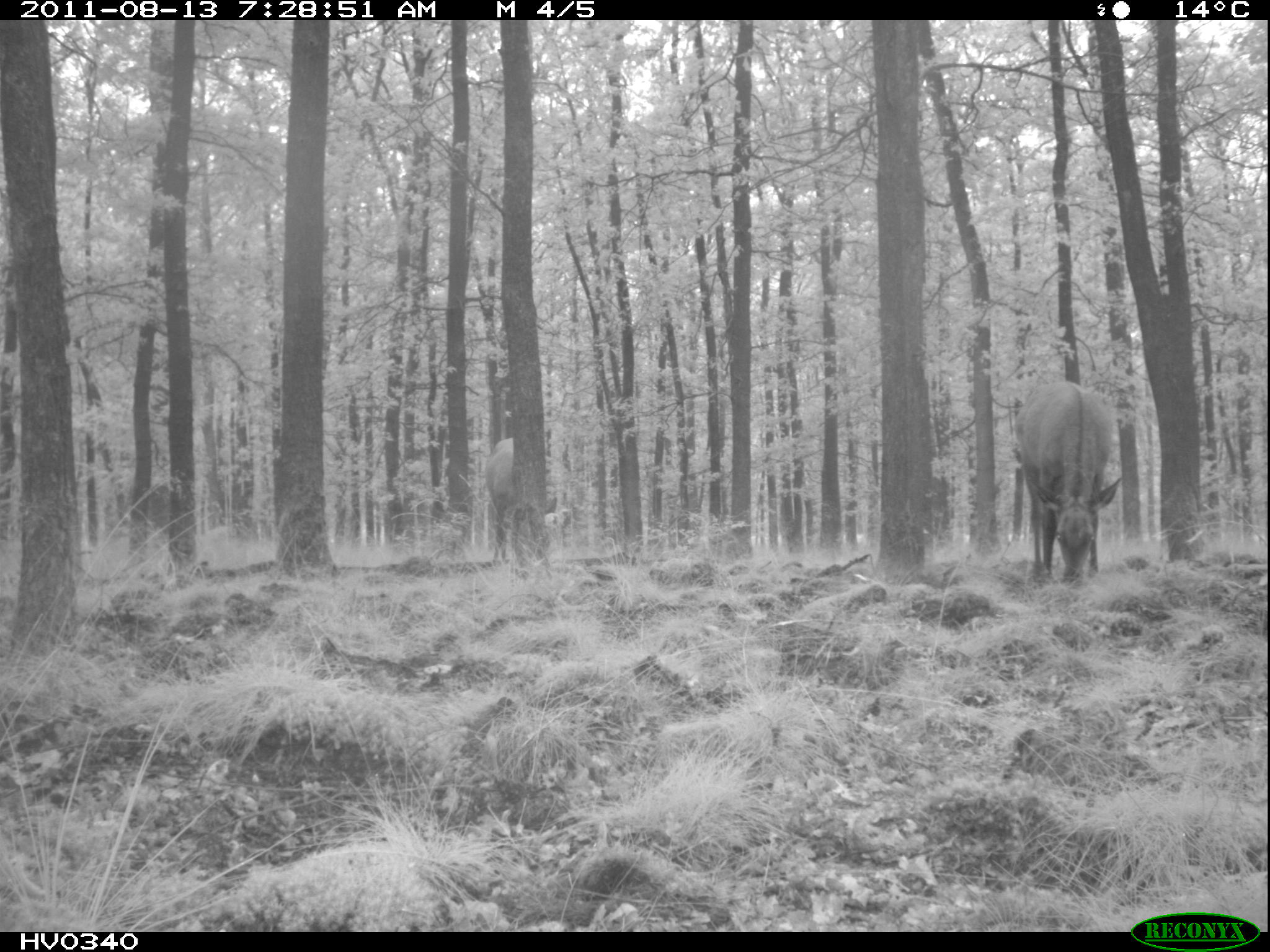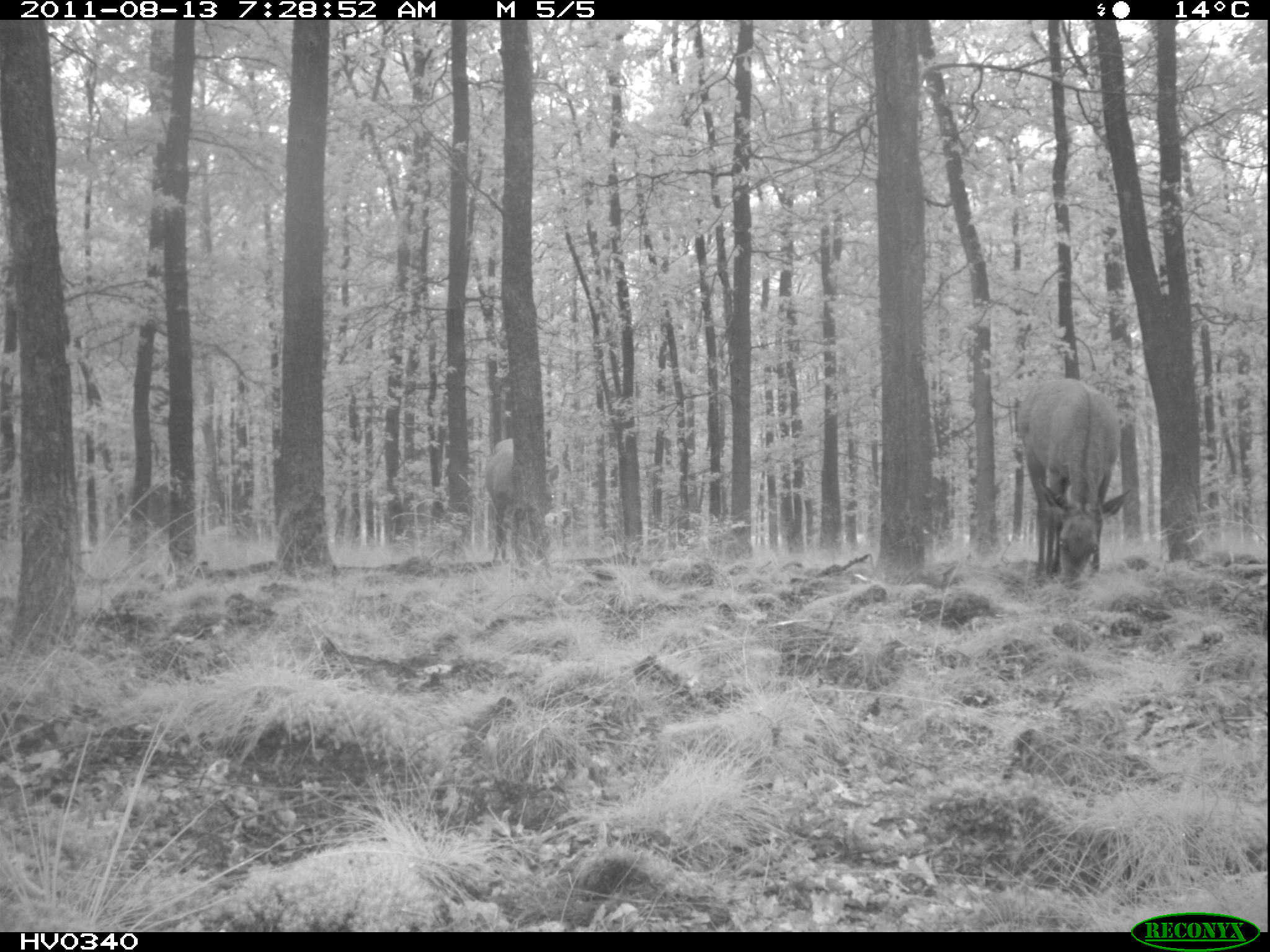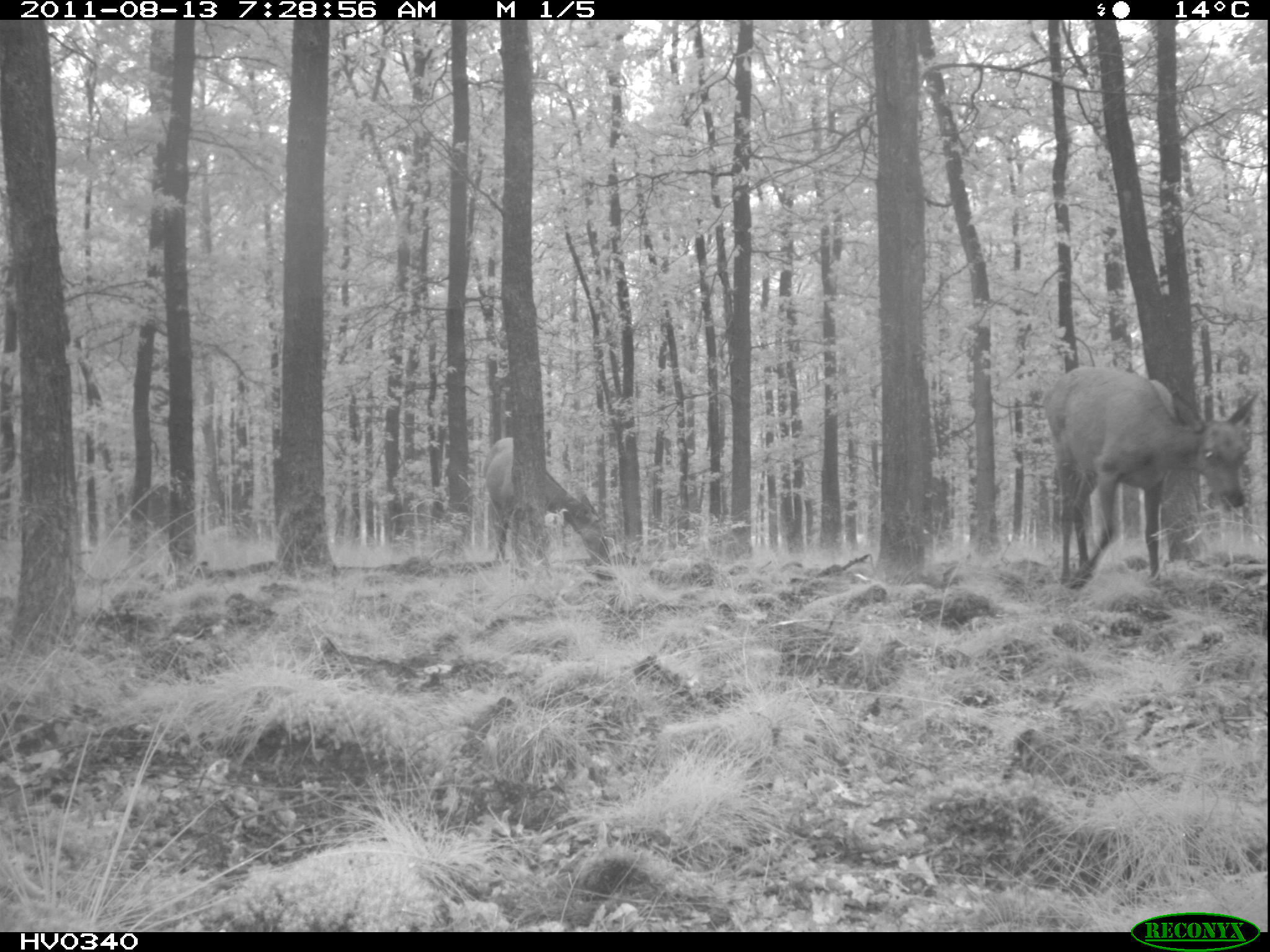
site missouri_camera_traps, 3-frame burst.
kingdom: Animalia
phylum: Chordata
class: Mammalia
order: Artiodactyla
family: Cervidae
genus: Cervus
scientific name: Cervus elaphus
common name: red deer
Red deer (Cervus elaphus). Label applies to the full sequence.